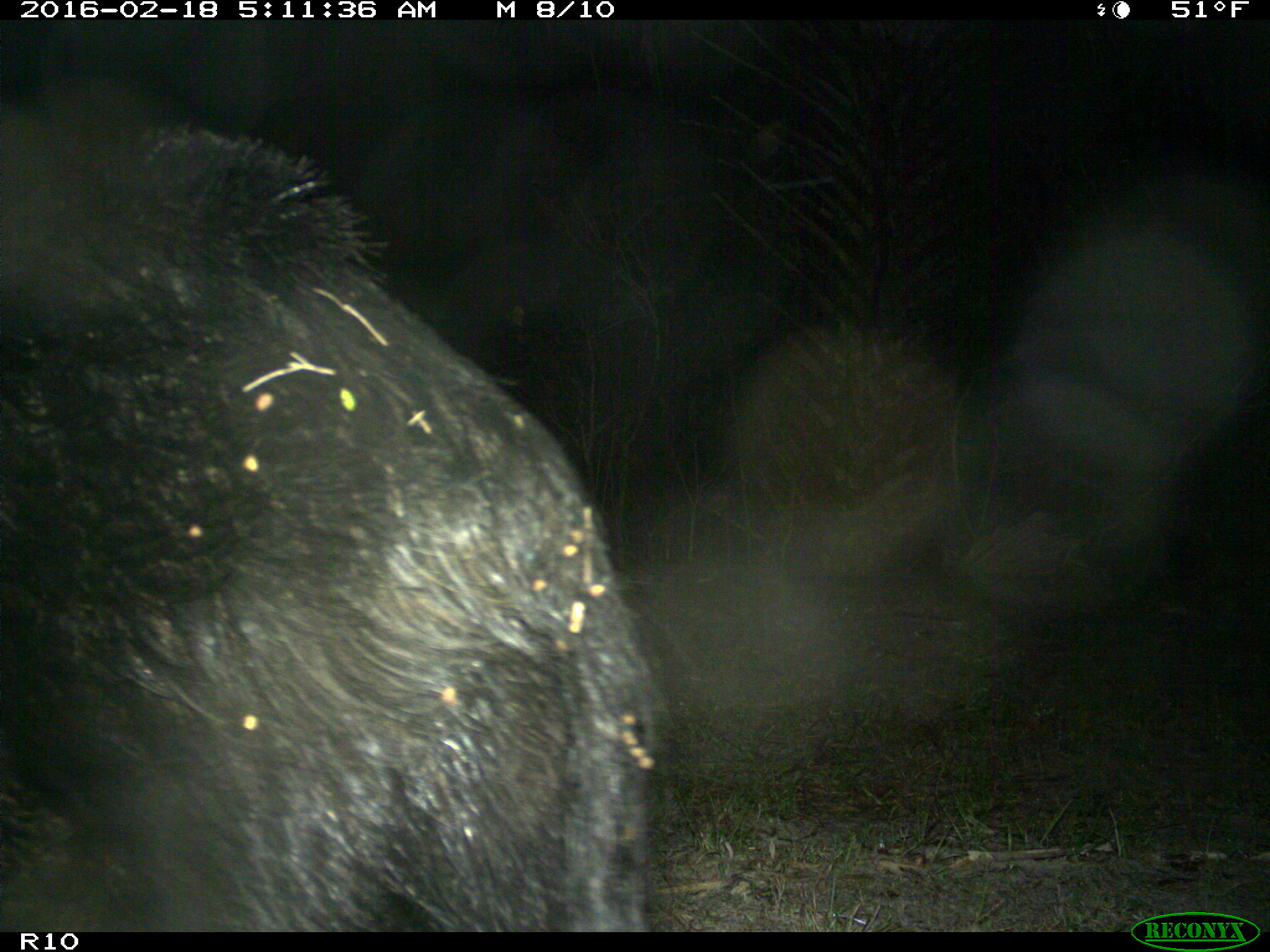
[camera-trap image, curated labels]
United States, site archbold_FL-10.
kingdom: Animalia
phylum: Chordata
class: Mammalia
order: Artiodactyla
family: Suidae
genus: Sus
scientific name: Sus scrofa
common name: wild boar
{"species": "Sus scrofa (wild boar)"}